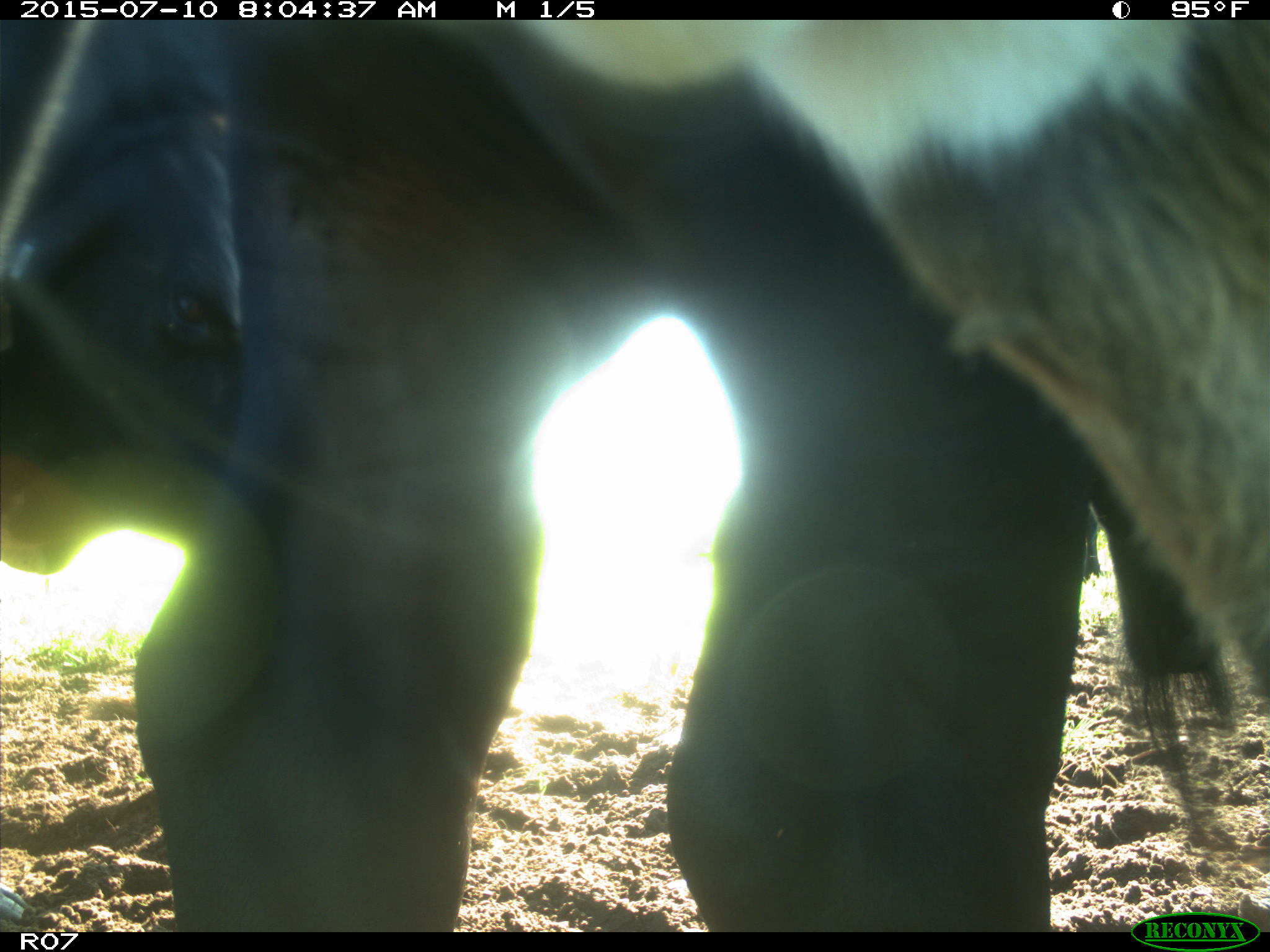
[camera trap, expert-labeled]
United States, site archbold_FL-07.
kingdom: Animalia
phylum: Chordata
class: Mammalia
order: Artiodactyla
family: Bovidae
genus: Bos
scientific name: Bos taurus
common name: domestic cow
Bos taurus (domestic cow).